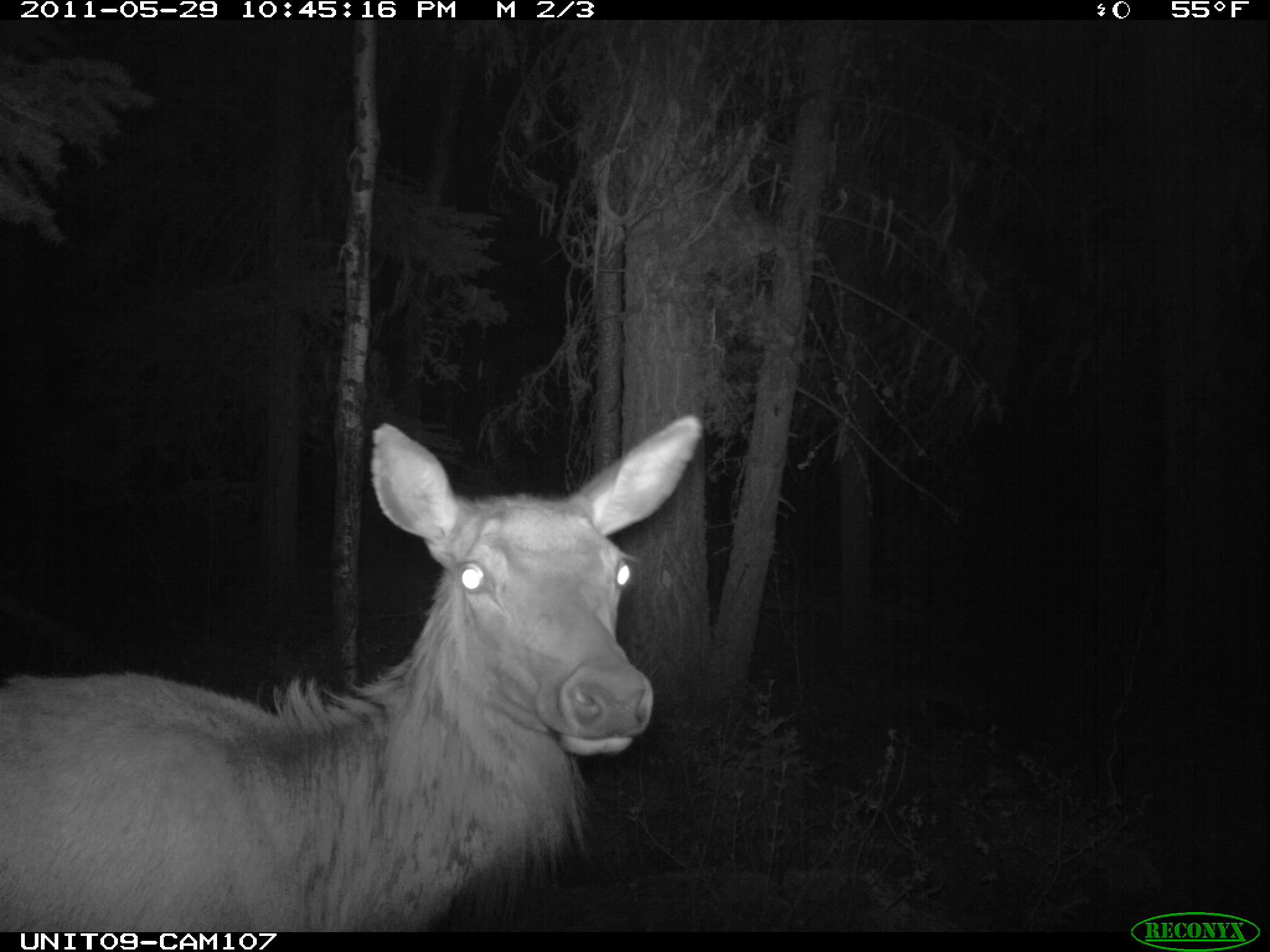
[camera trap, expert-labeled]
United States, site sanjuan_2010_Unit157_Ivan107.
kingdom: Animalia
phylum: Chordata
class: Mammalia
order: Artiodactyla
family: Cervidae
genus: Cervus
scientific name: Cervus elaphus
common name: red deer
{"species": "Cervus elaphus (red deer)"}